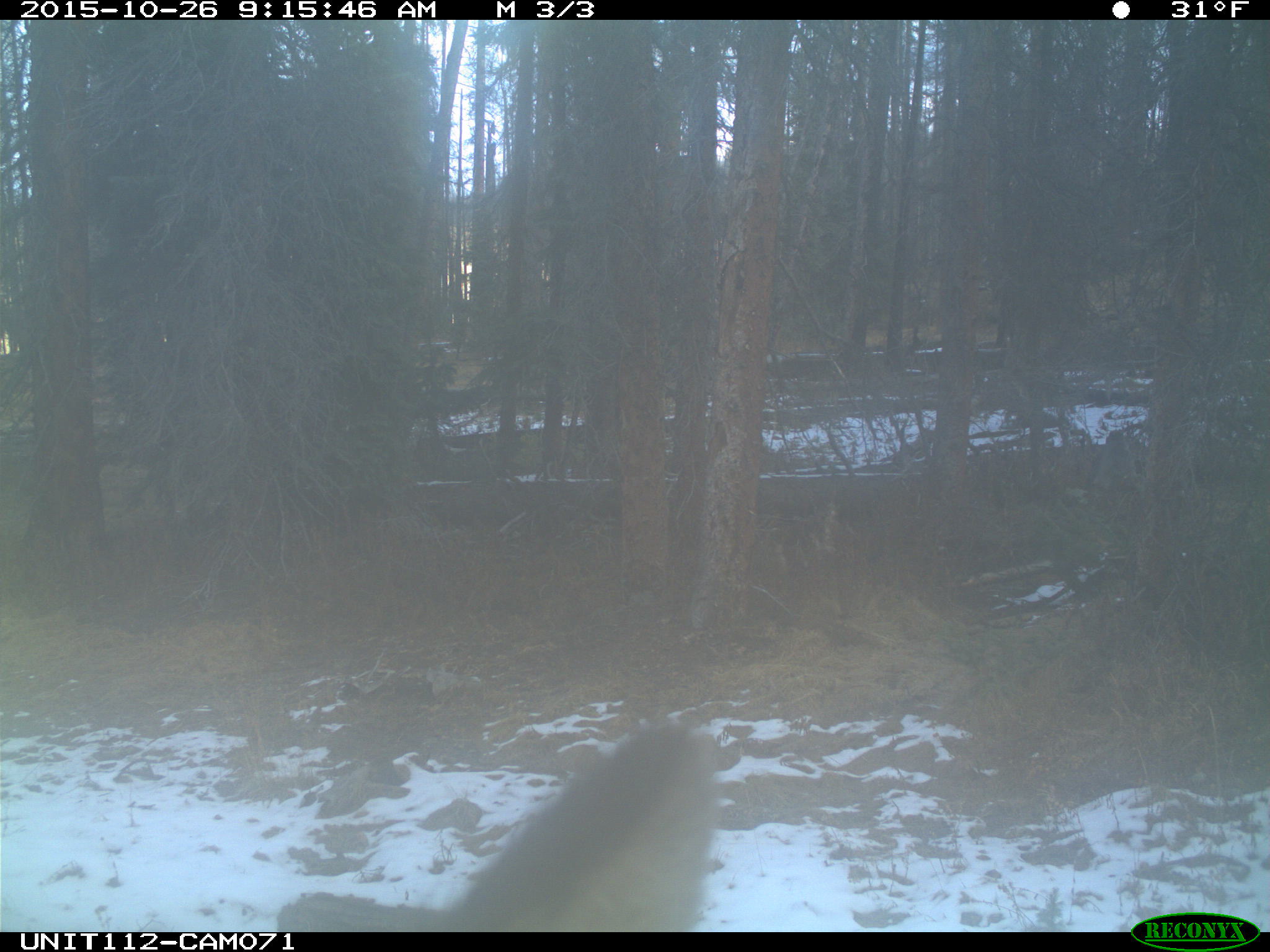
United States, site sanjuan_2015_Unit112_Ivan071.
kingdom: Animalia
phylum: Chordata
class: Mammalia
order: Artiodactyla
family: Cervidae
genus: Cervus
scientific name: Cervus elaphus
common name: red deer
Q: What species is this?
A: Cervus elaphus (red deer).